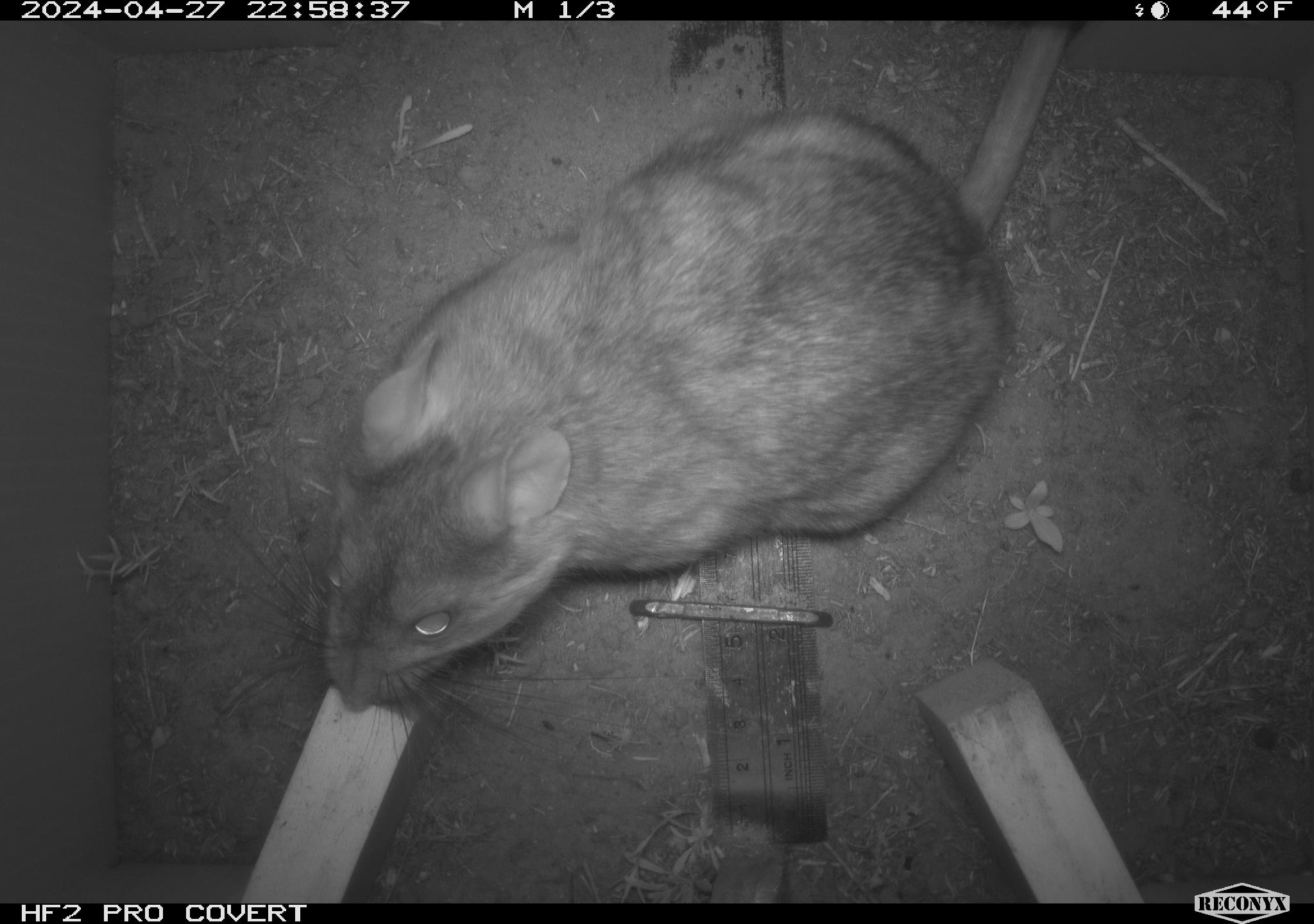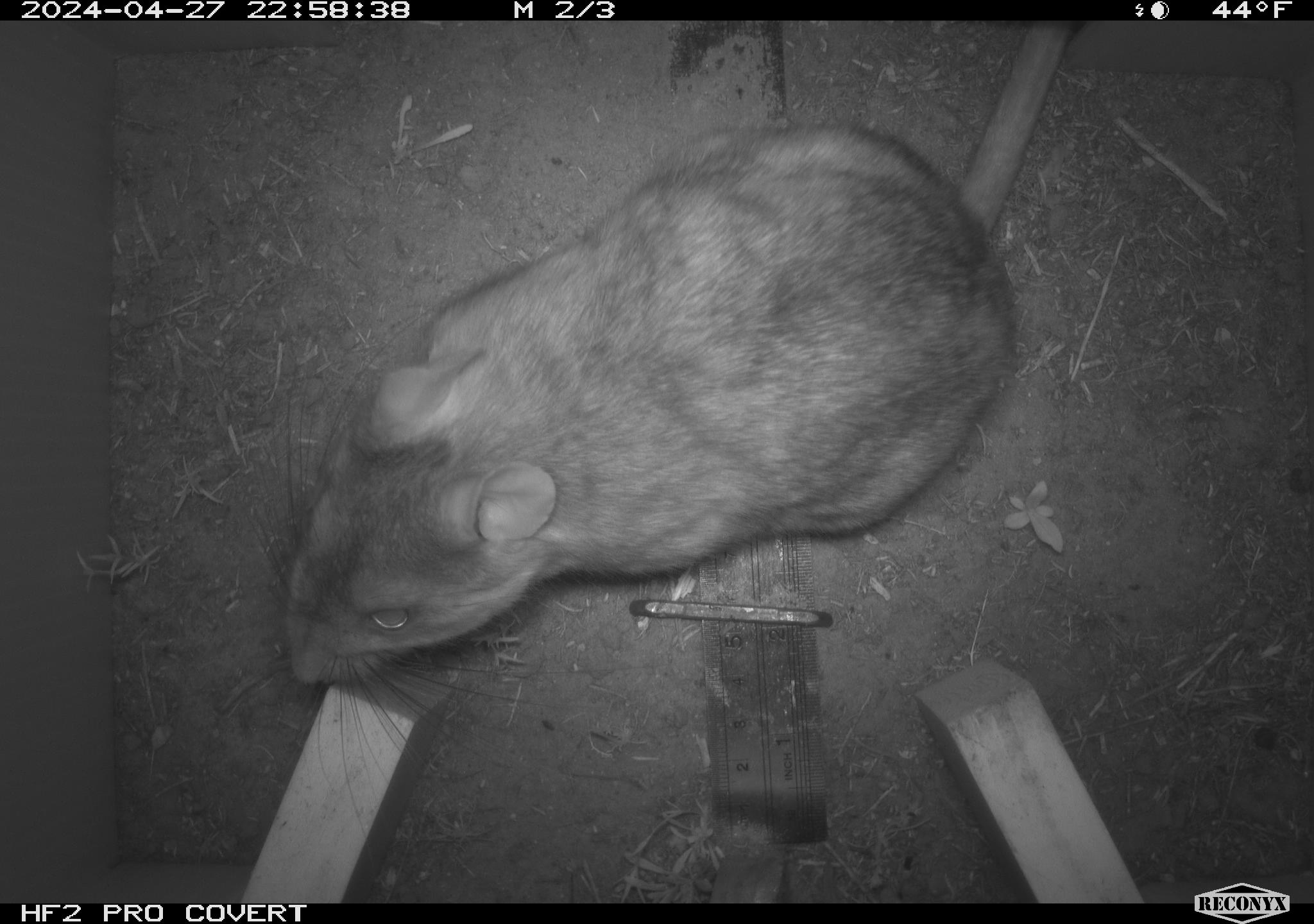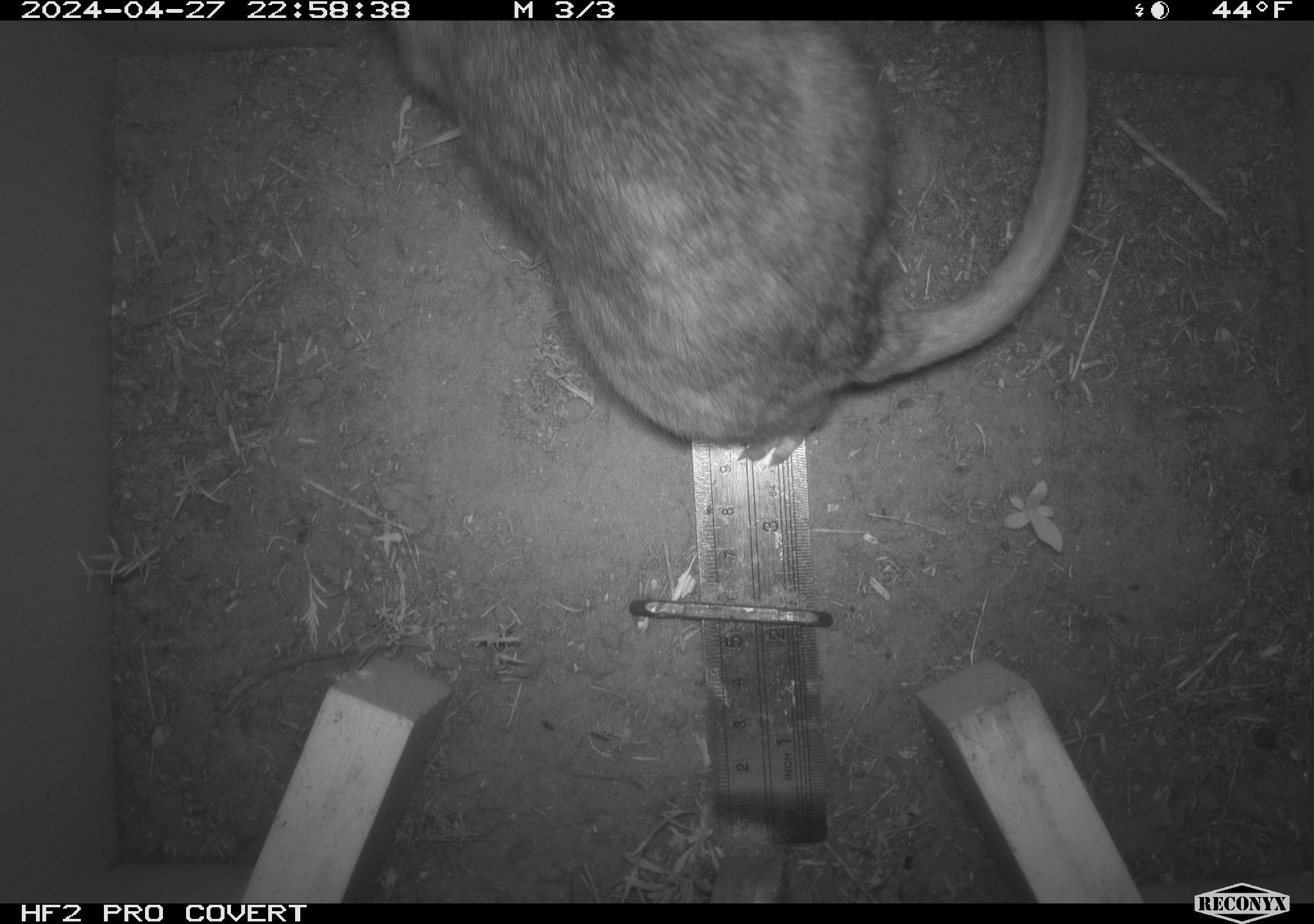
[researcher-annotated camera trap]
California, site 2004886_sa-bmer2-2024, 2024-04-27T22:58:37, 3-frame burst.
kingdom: Animalia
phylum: Chordata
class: Mammalia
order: Rodentia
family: Muridae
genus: Rattus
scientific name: Rattus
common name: rat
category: rattus species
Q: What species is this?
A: Rattus species (rat) (Rattus).